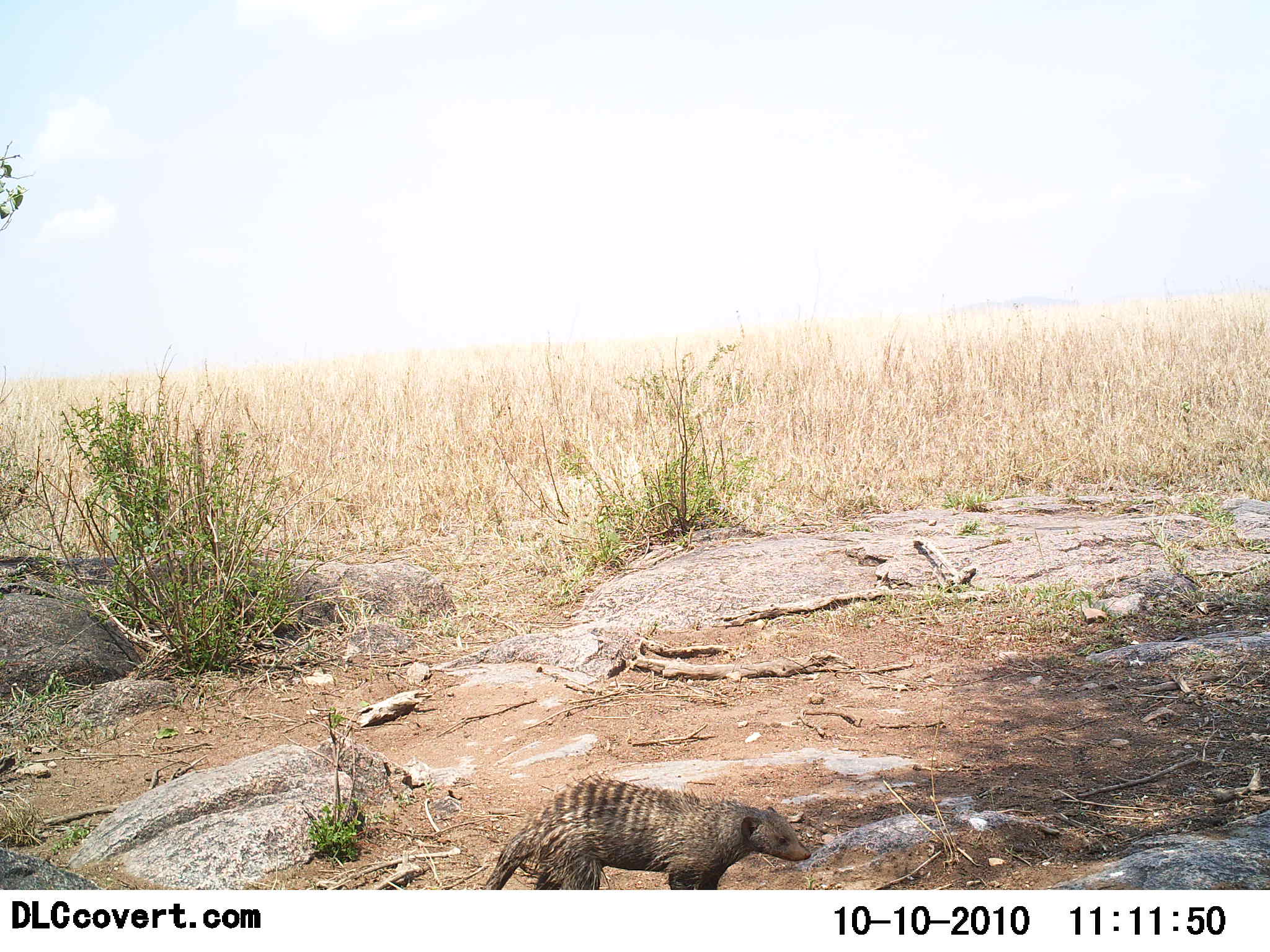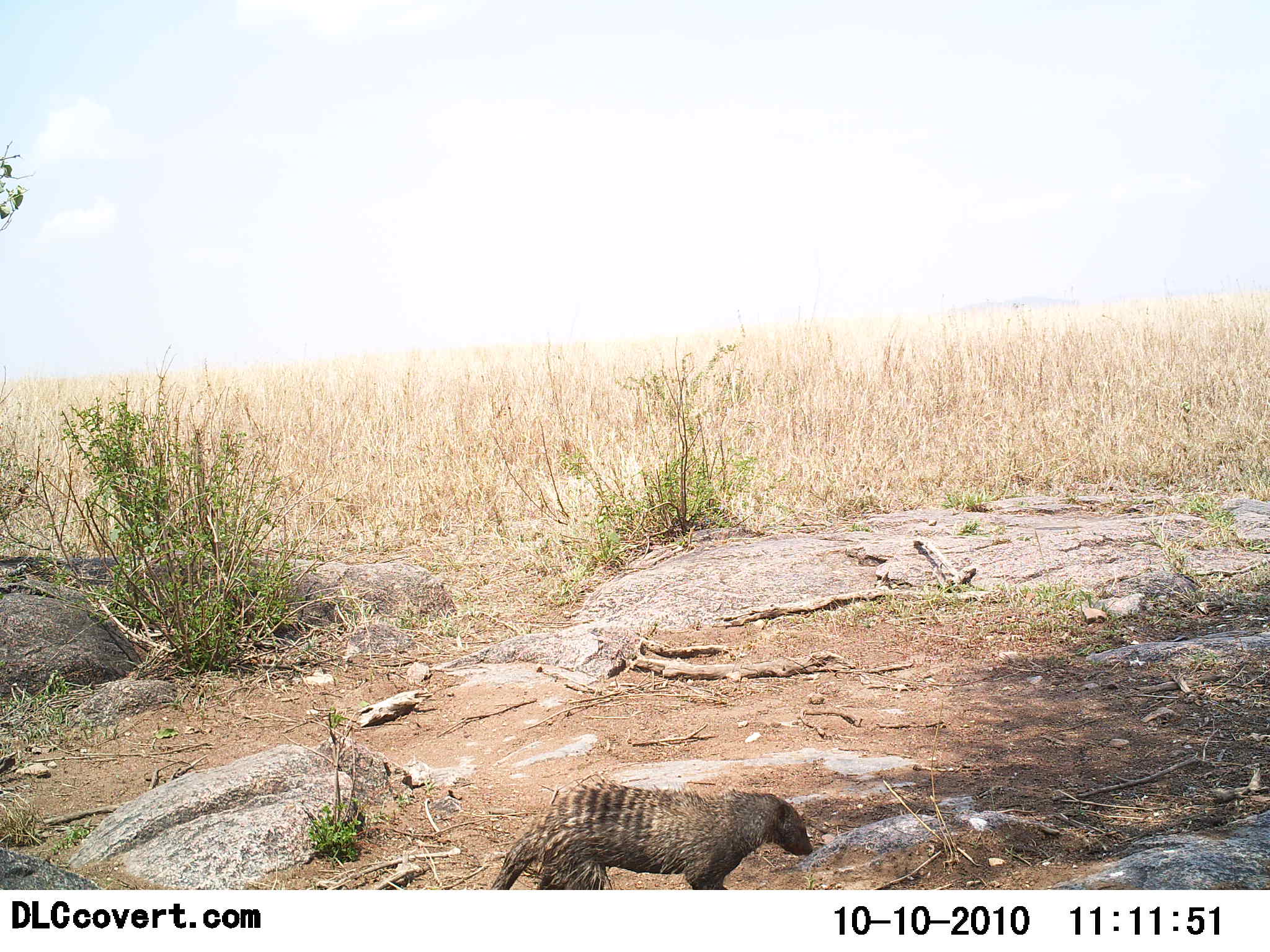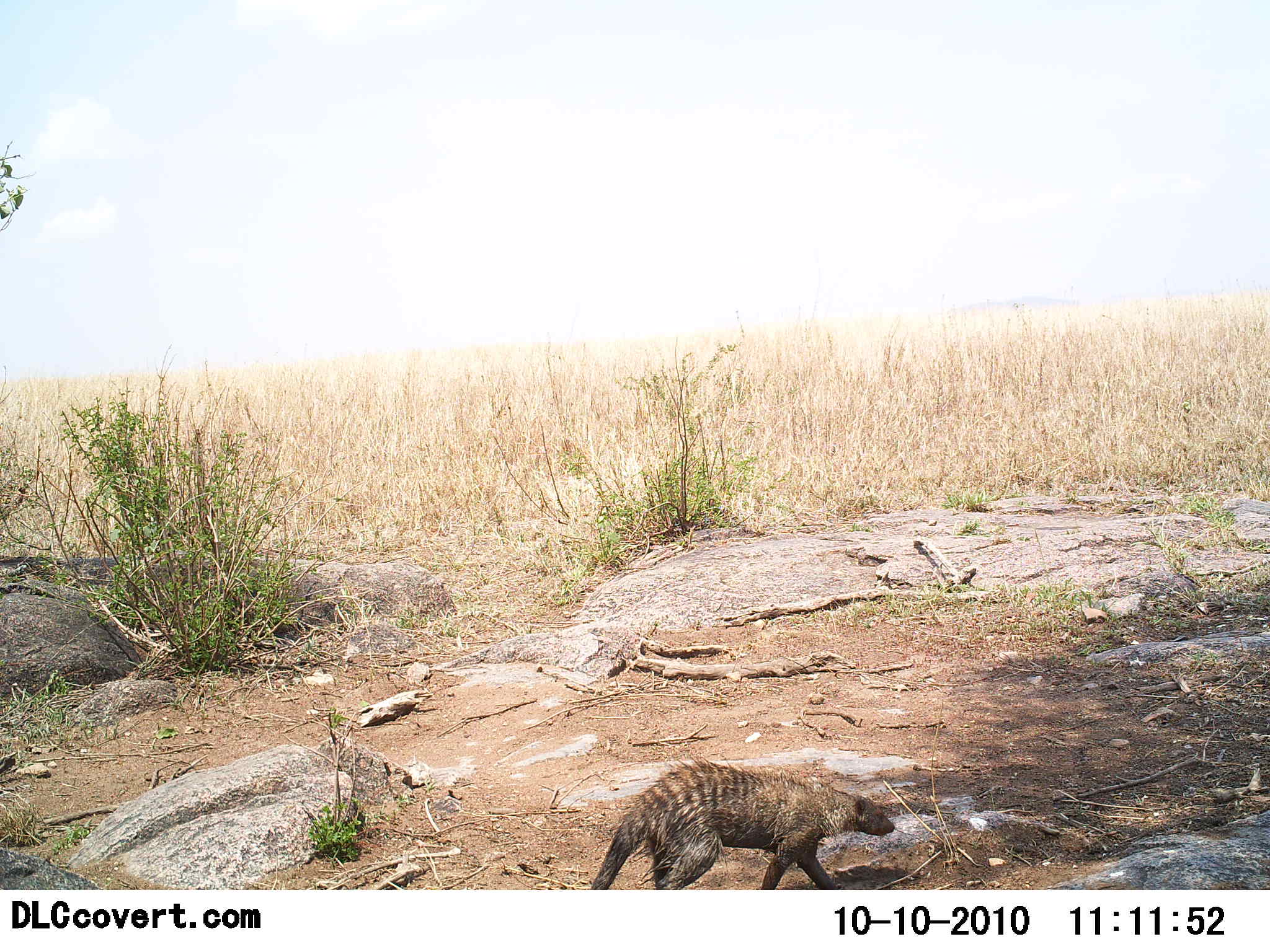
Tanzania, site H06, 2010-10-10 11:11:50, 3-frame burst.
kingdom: Animalia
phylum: Chordata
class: Mammalia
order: Carnivora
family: Herpestidae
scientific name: Herpestidae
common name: mongoose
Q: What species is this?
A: Mongoose (Herpestidae).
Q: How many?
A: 1.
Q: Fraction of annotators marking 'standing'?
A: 27%.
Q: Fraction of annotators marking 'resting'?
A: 0%.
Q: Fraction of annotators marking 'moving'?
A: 73%.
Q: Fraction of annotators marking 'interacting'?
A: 0%.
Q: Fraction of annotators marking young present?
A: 0%.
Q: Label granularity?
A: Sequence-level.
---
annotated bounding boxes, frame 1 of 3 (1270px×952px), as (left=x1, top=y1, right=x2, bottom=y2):
animal: (left=482, top=773, right=813, bottom=889)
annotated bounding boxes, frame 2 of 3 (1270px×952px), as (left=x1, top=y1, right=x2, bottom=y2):
animal: (left=488, top=780, right=813, bottom=890)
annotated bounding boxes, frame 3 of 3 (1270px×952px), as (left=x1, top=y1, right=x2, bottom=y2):
animal: (left=587, top=757, right=897, bottom=891)